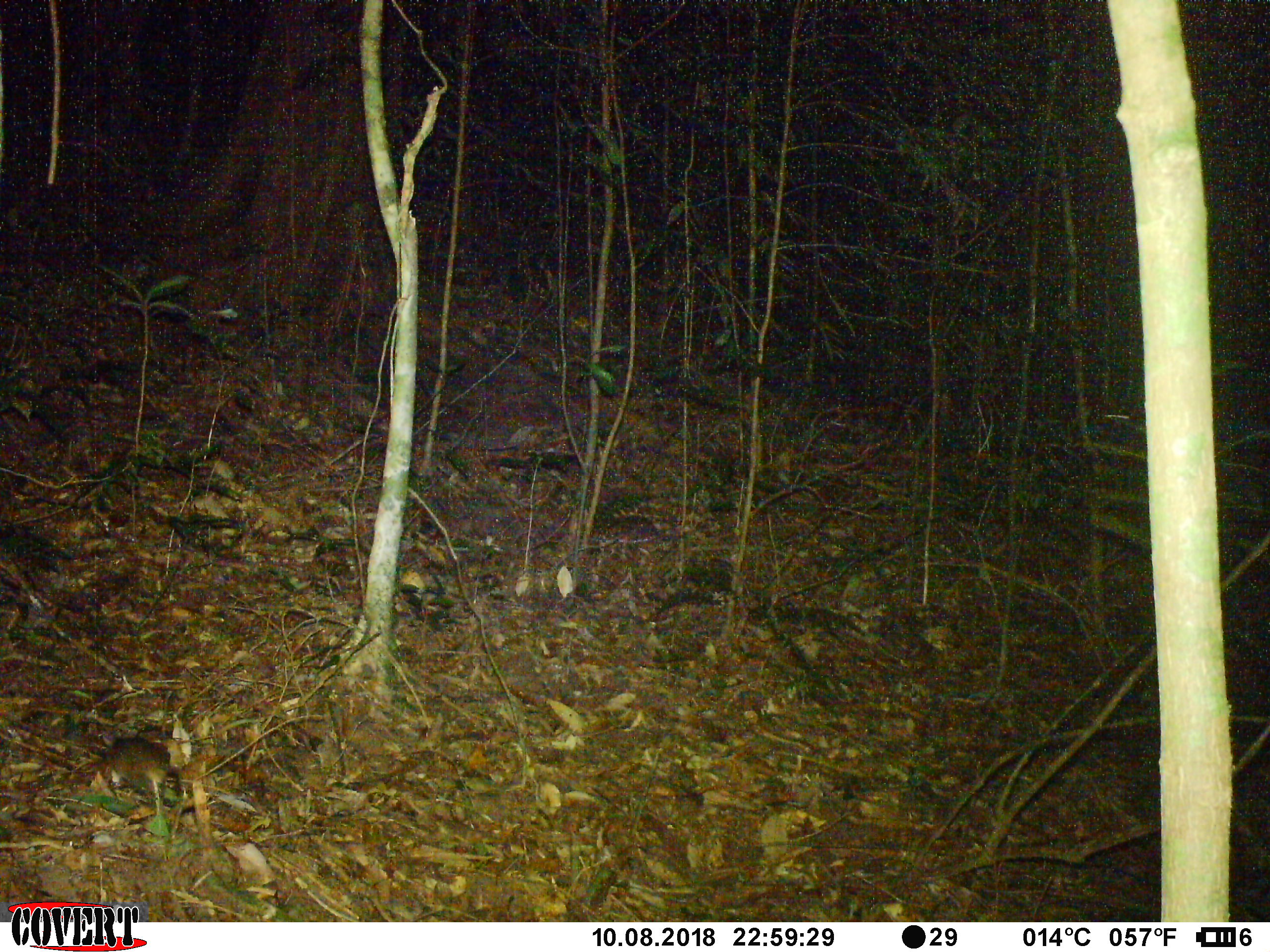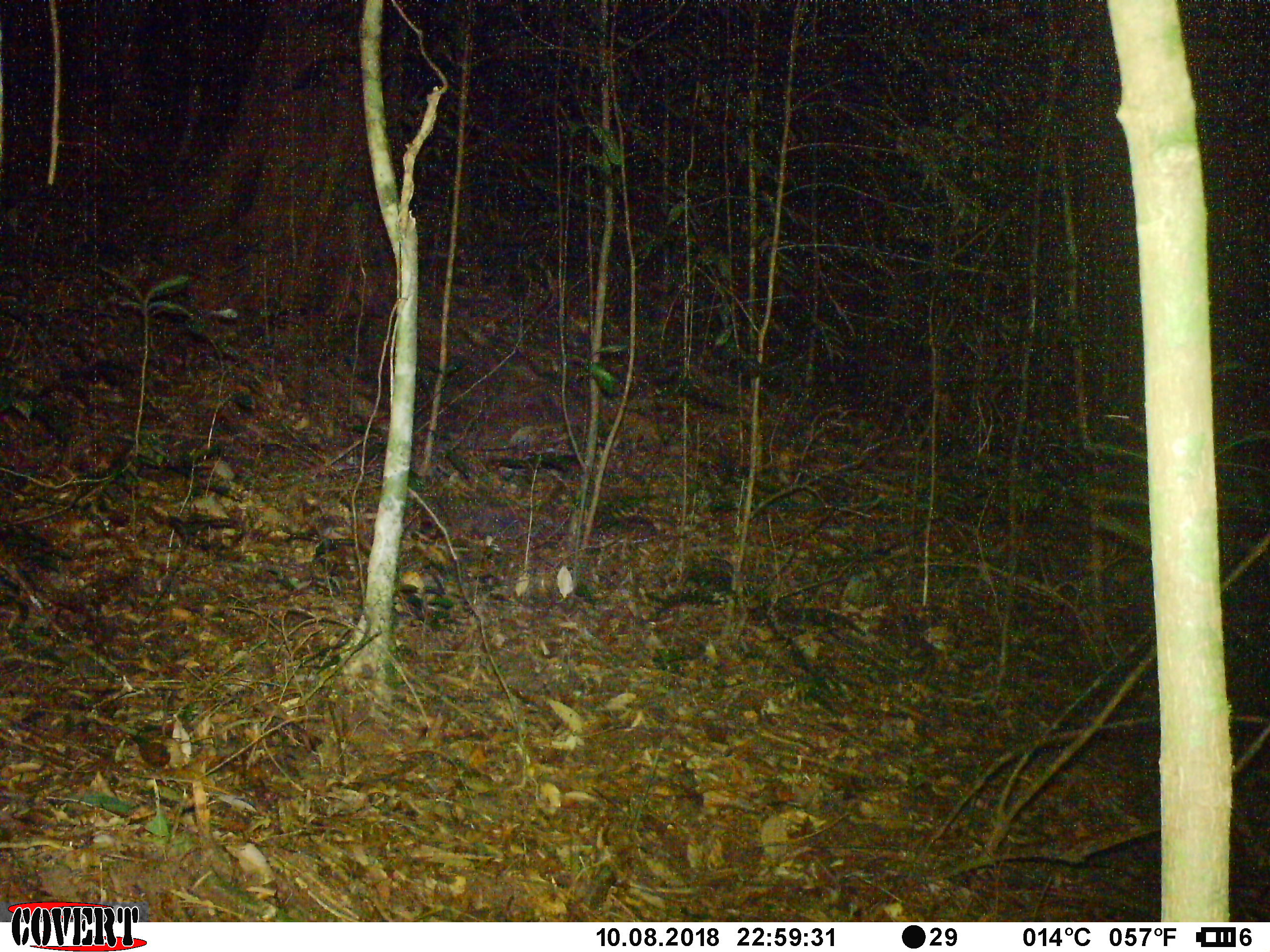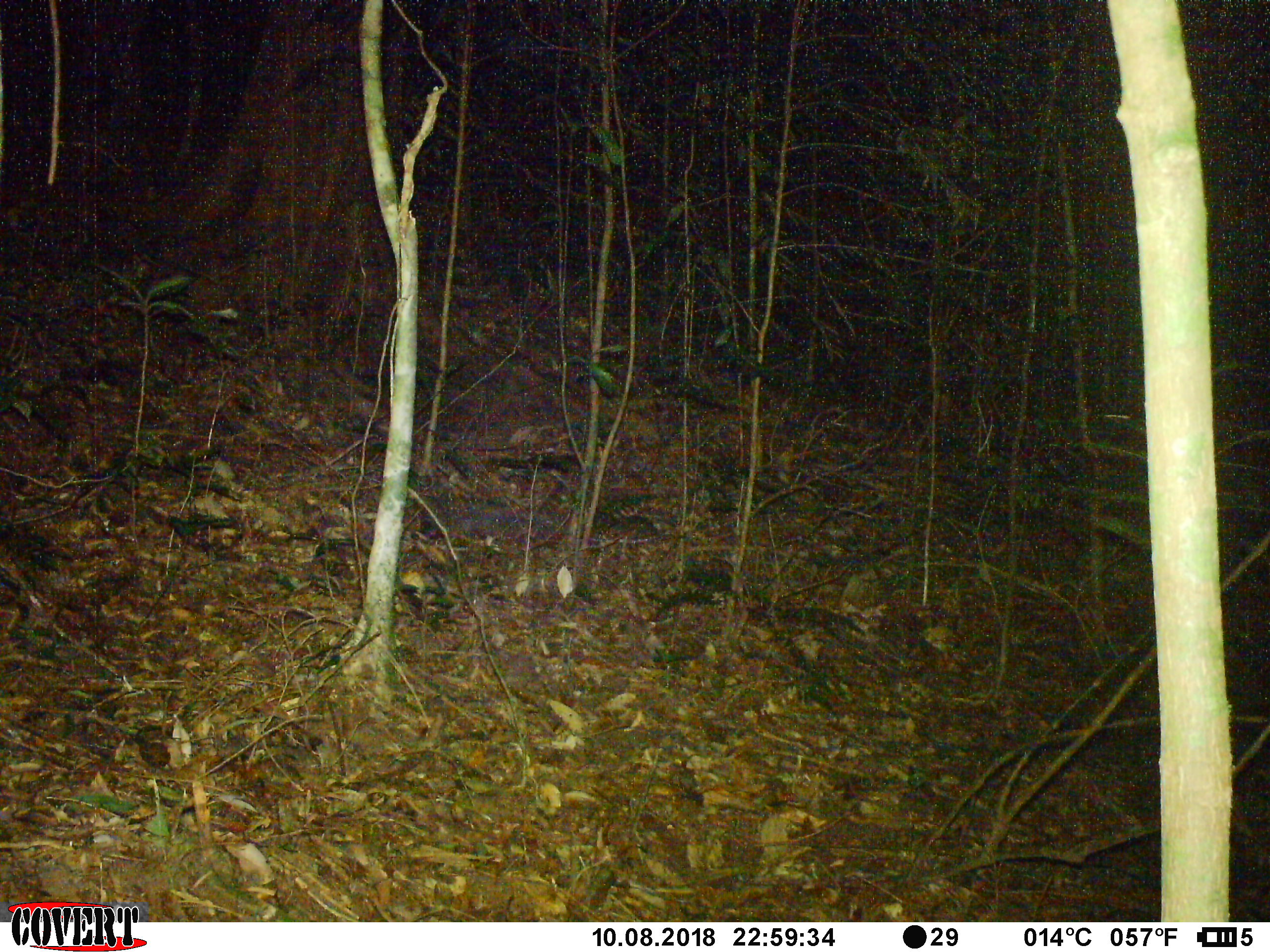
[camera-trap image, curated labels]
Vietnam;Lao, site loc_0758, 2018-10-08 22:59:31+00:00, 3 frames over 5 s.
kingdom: Animalia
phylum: Chordata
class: Mammalia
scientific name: Mammalia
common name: mammal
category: unidentified small mammal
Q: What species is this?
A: Unidentified small mammal (mammal) (Mammalia).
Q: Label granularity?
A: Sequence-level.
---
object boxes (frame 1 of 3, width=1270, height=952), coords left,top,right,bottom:
unidentified small mammal: 94,736,181,796